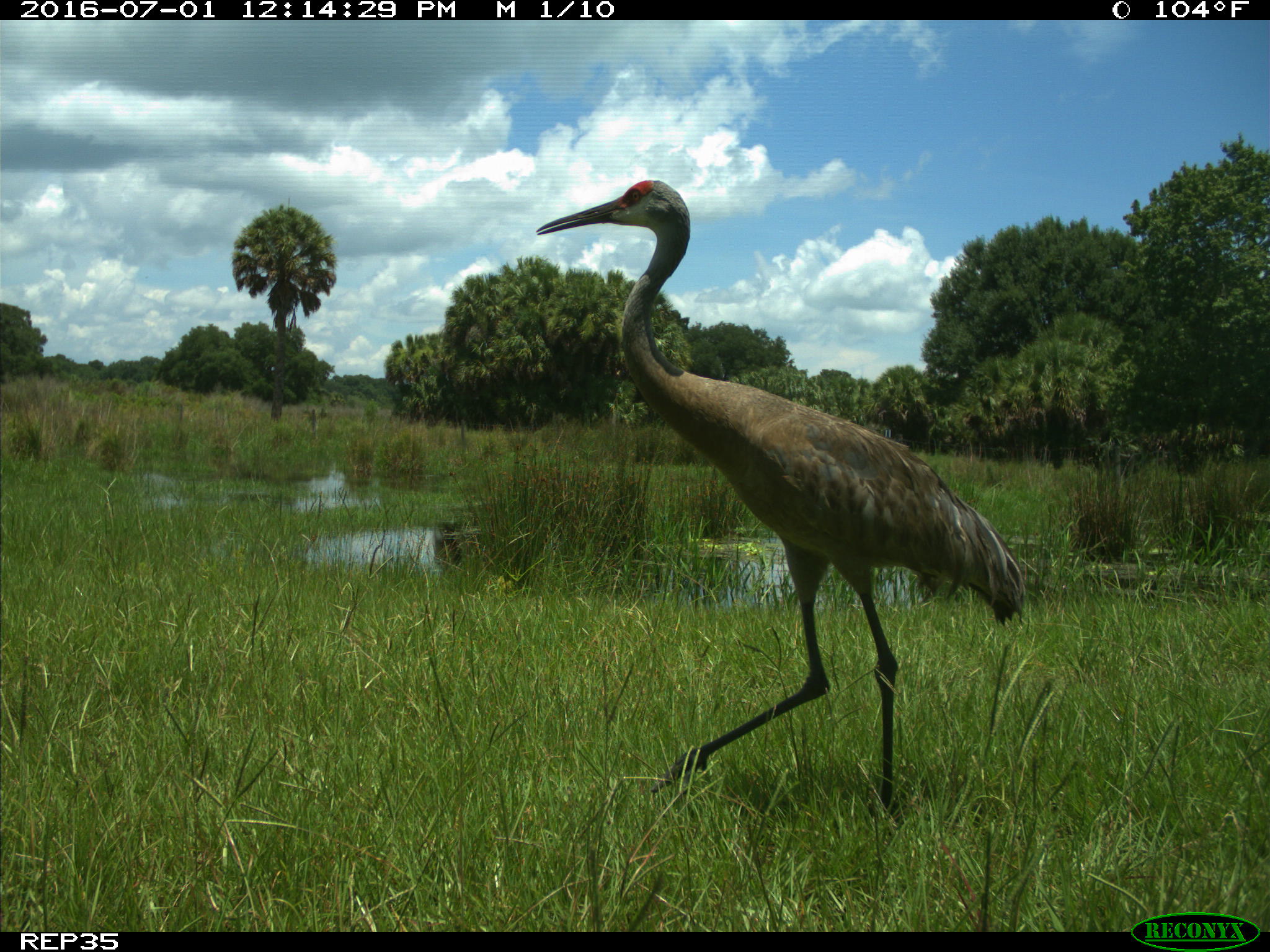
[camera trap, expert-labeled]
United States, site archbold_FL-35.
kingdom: Animalia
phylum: Chordata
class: Aves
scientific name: Aves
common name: birds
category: unidentified bird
Unidentified bird (birds) (Aves).